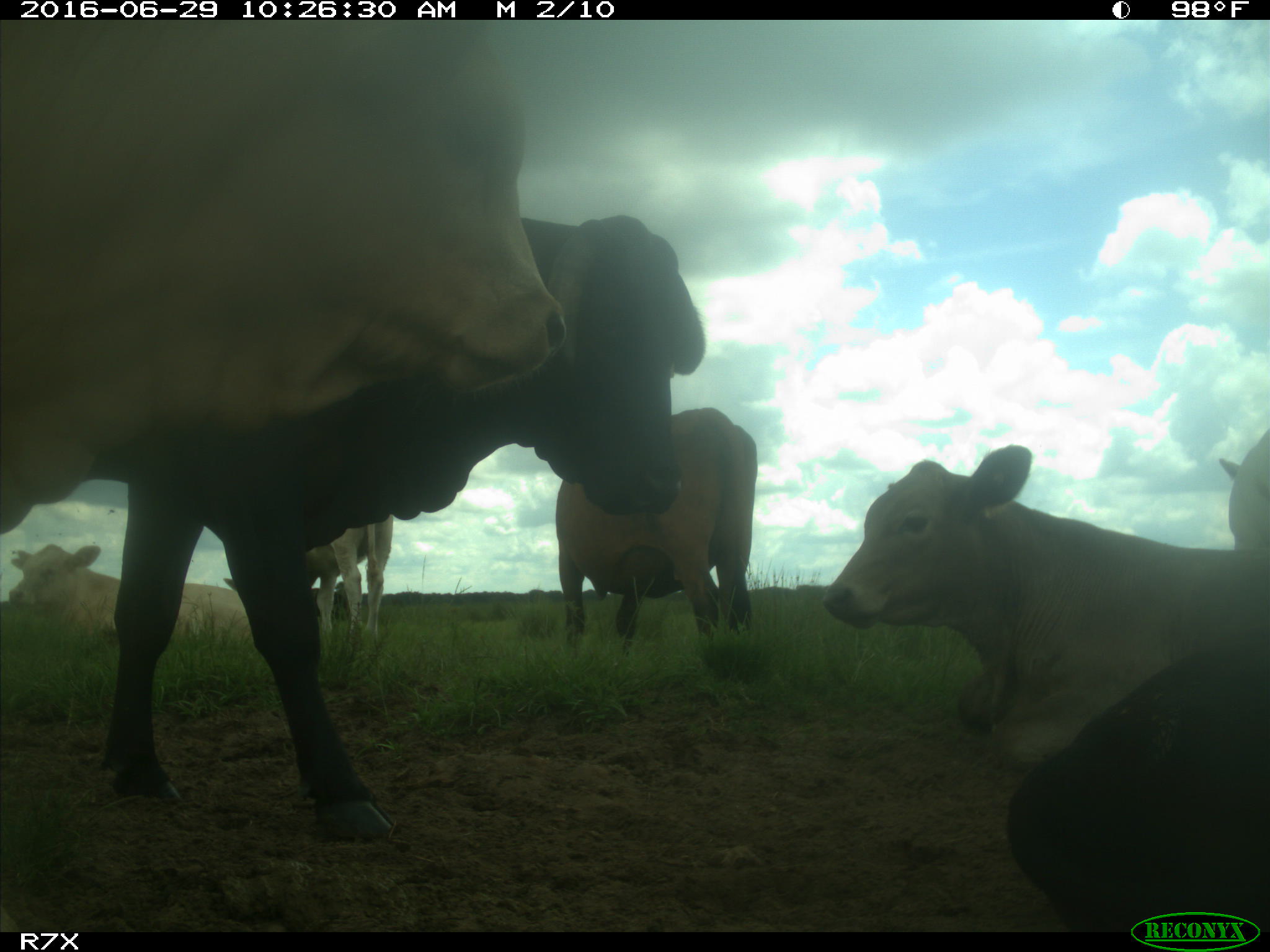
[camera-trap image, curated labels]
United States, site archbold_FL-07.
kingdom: Animalia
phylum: Chordata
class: Mammalia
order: Artiodactyla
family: Bovidae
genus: Bos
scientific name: Bos taurus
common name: domestic cow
Bos taurus (domestic cow).